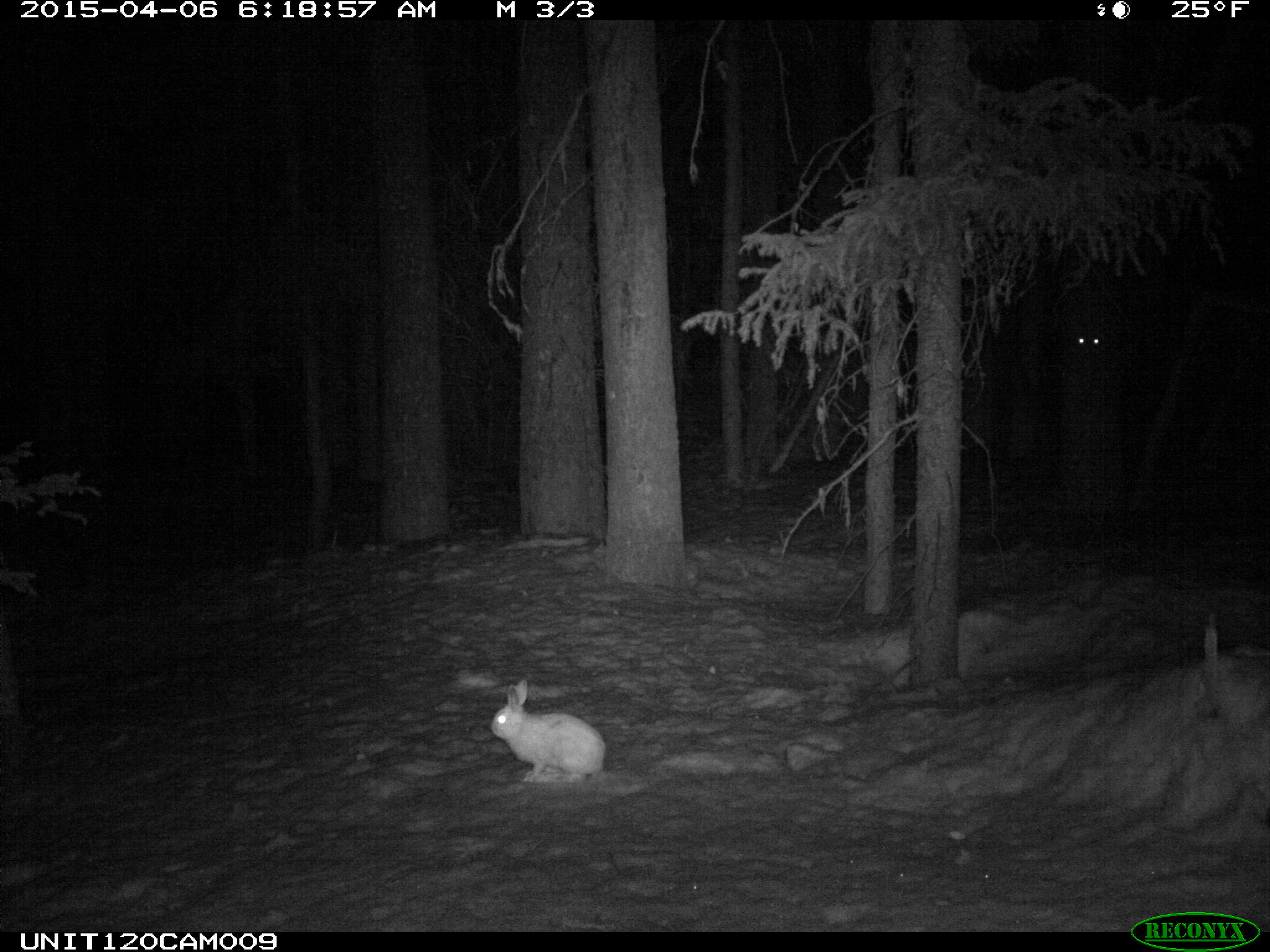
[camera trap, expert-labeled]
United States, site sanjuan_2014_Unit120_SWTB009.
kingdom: Animalia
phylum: Chordata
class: Mammalia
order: Lagomorpha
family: Leporidae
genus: Lepus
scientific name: Lepus americanus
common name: snowshoe hare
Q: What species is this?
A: Lepus americanus (snowshoe hare).